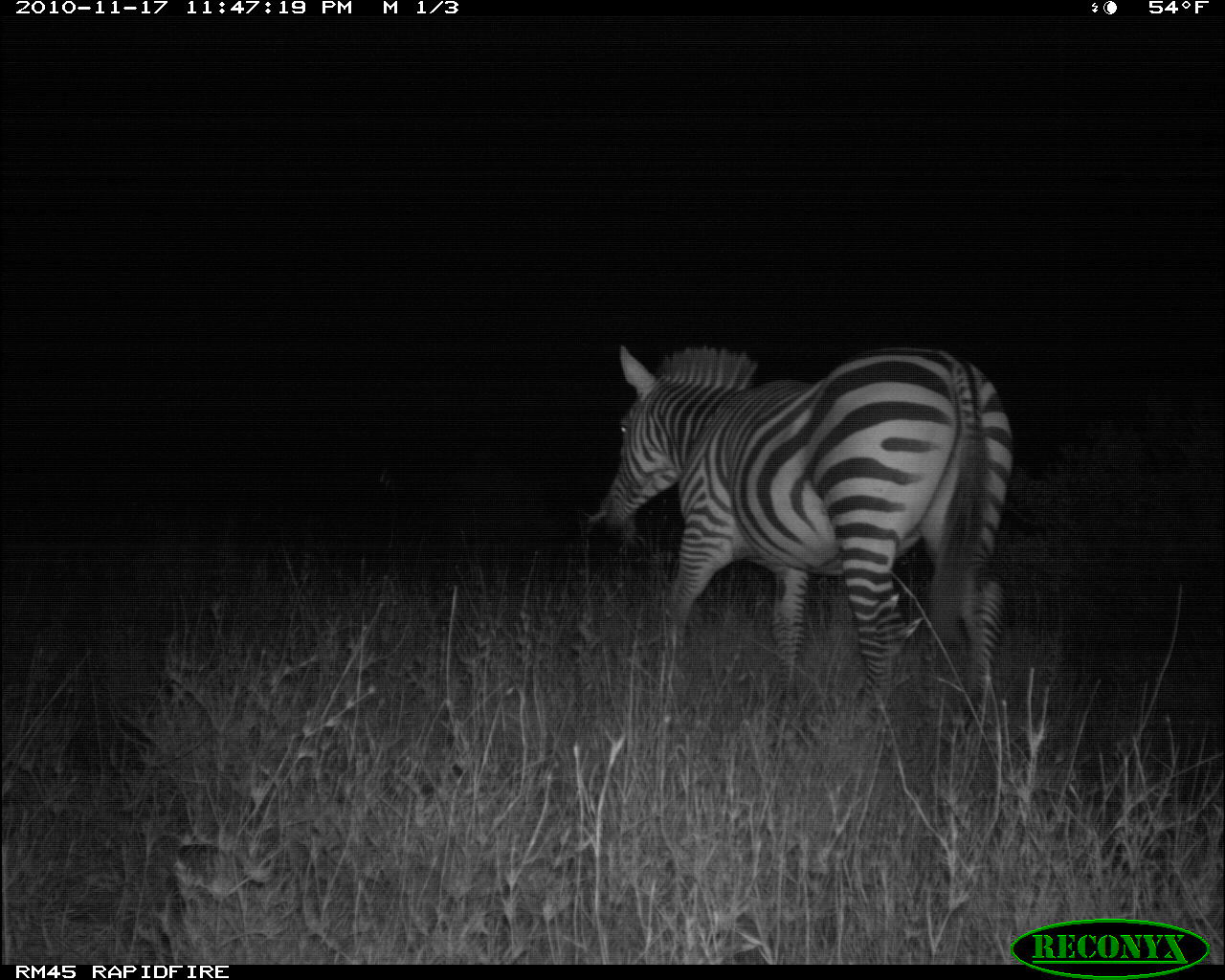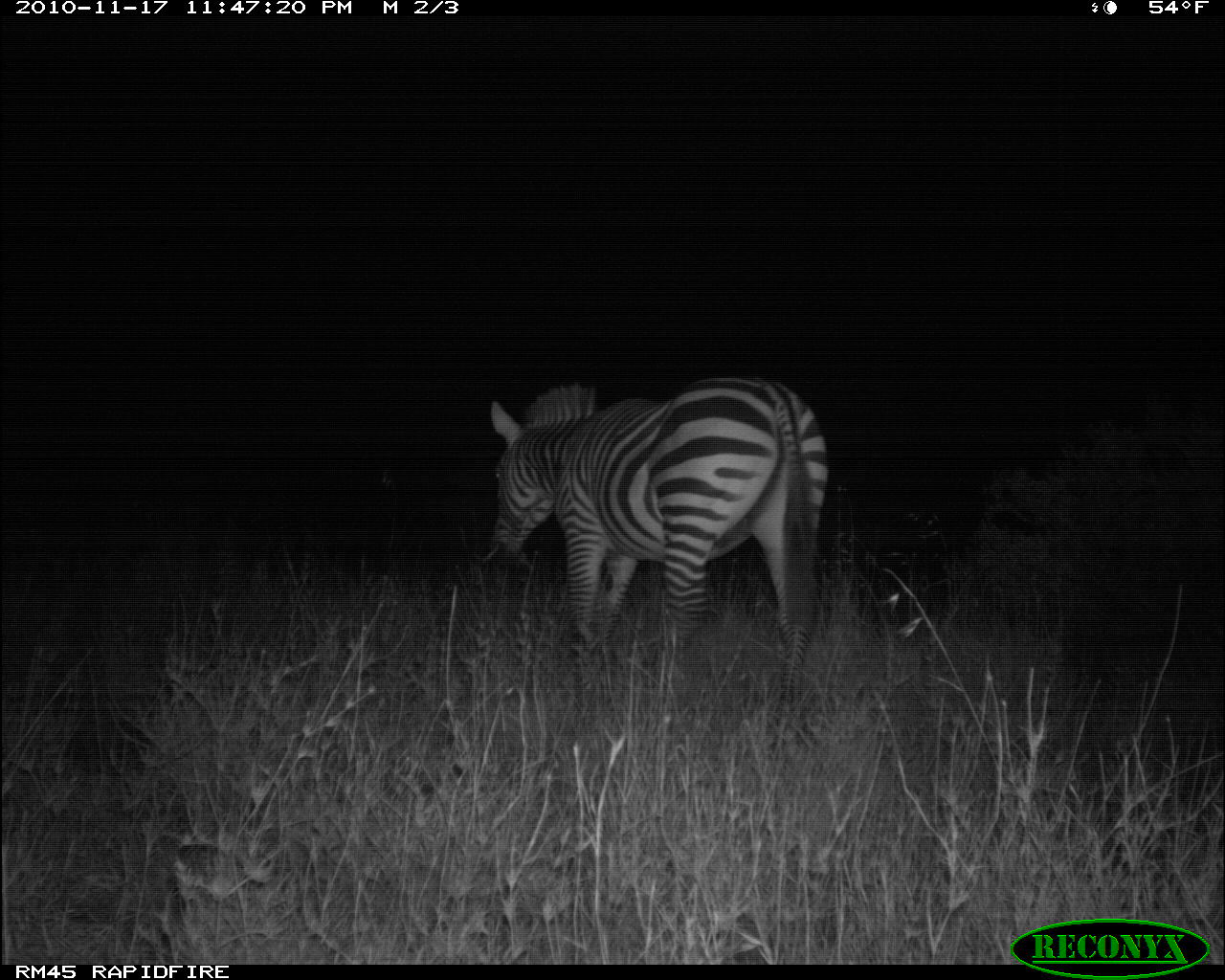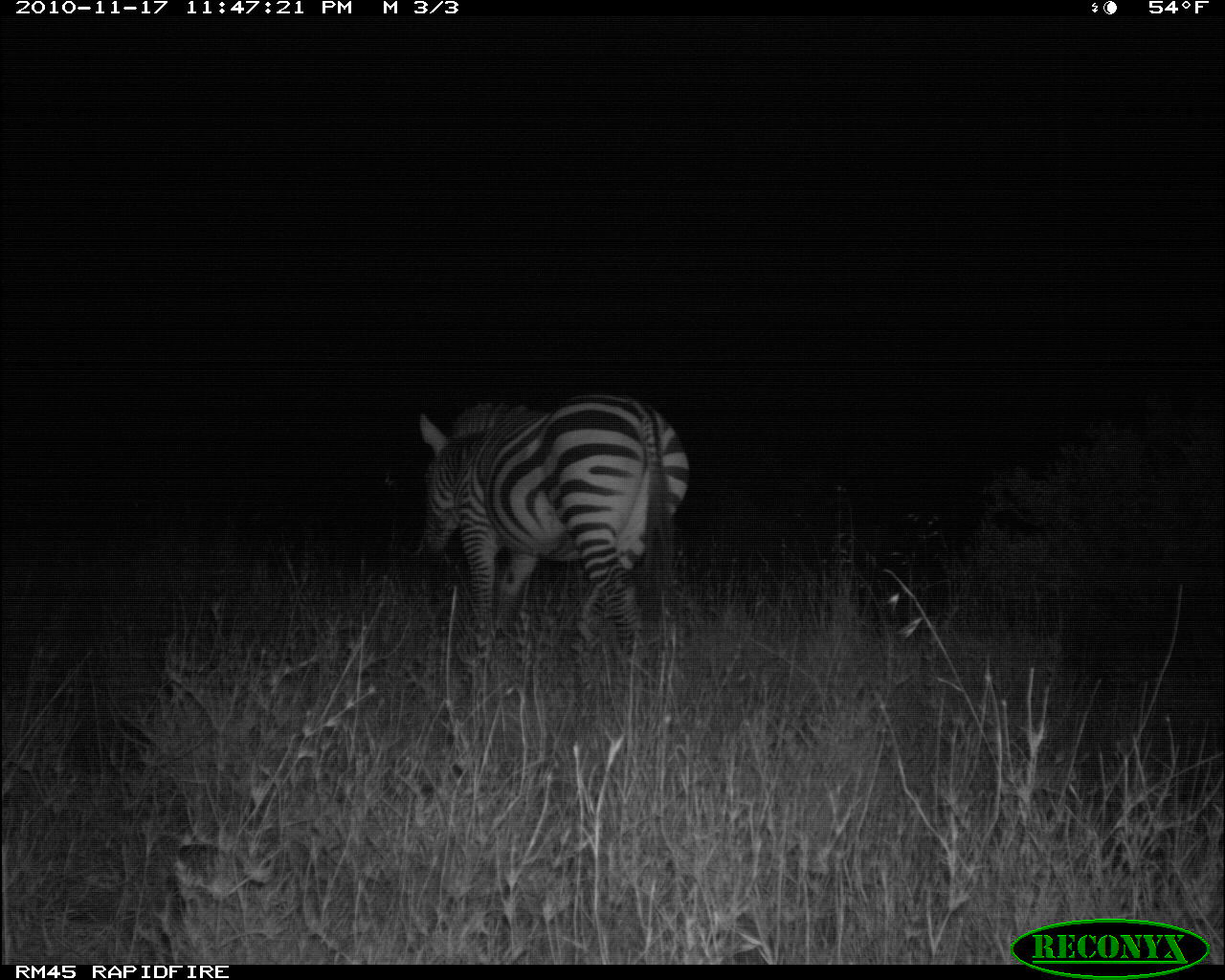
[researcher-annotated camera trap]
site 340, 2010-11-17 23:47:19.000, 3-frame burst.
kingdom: Animalia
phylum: Chordata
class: Mammalia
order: Perissodactyla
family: Equidae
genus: Equus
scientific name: Equus quagga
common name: plains zebra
Equus quagga (plains zebra), count 1.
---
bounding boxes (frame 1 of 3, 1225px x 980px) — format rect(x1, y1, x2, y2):
equus quagga: rect(591, 340, 1016, 733)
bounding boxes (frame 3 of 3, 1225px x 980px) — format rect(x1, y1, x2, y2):
equus quagga: rect(407, 390, 690, 655)